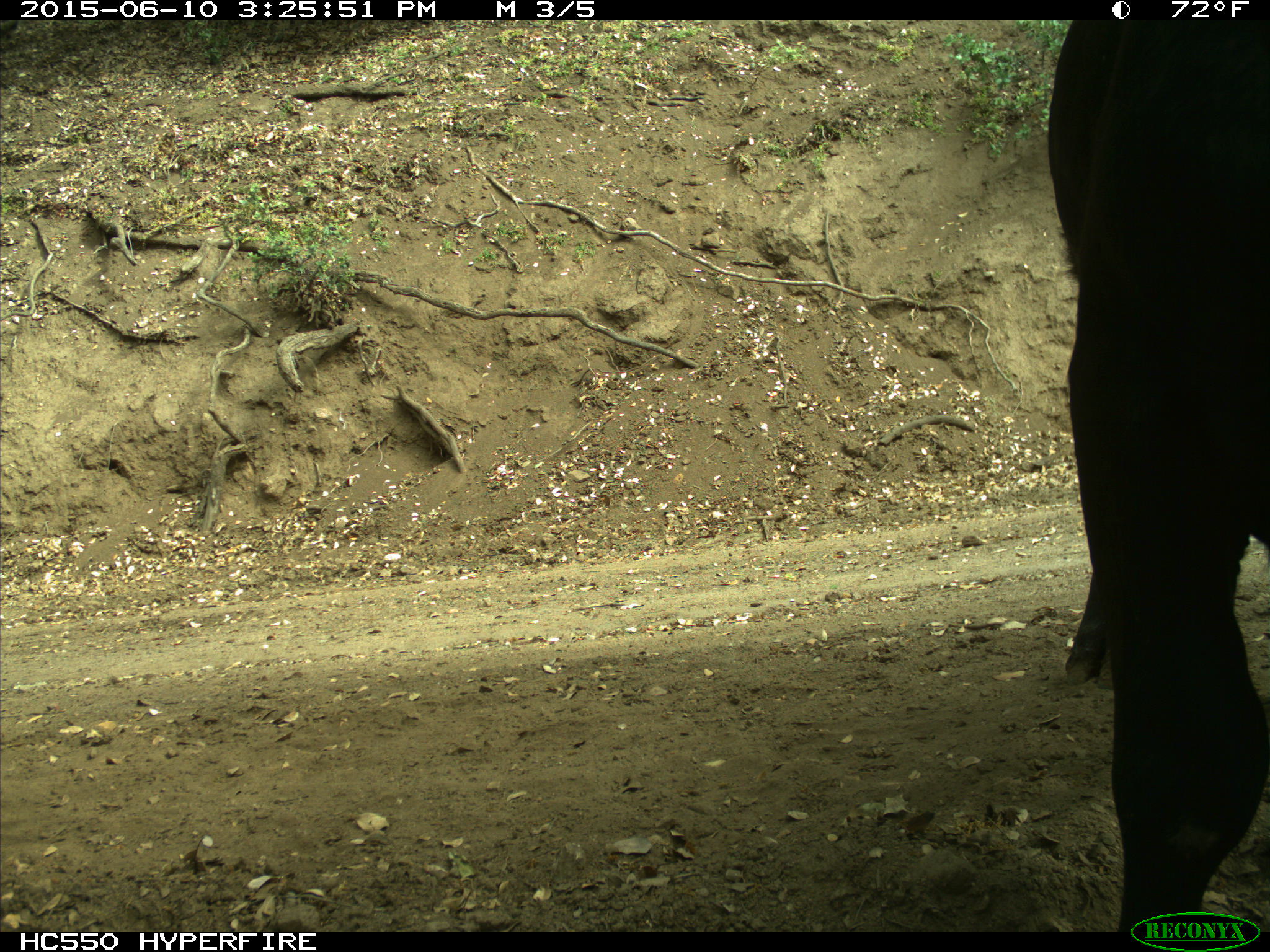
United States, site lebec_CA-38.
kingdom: Animalia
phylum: Chordata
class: Mammalia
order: Artiodactyla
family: Bovidae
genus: Bos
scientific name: Bos taurus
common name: domestic cow